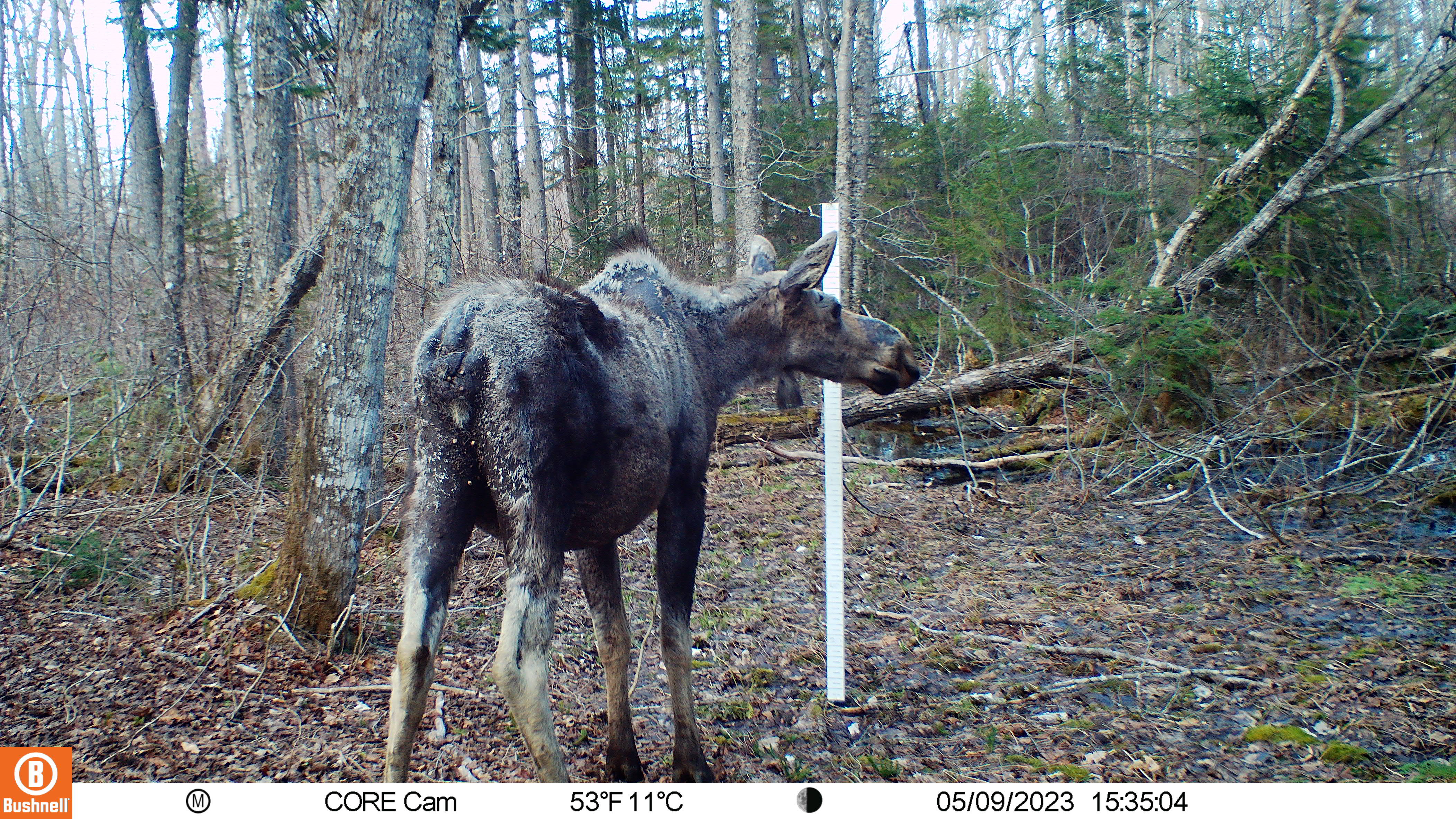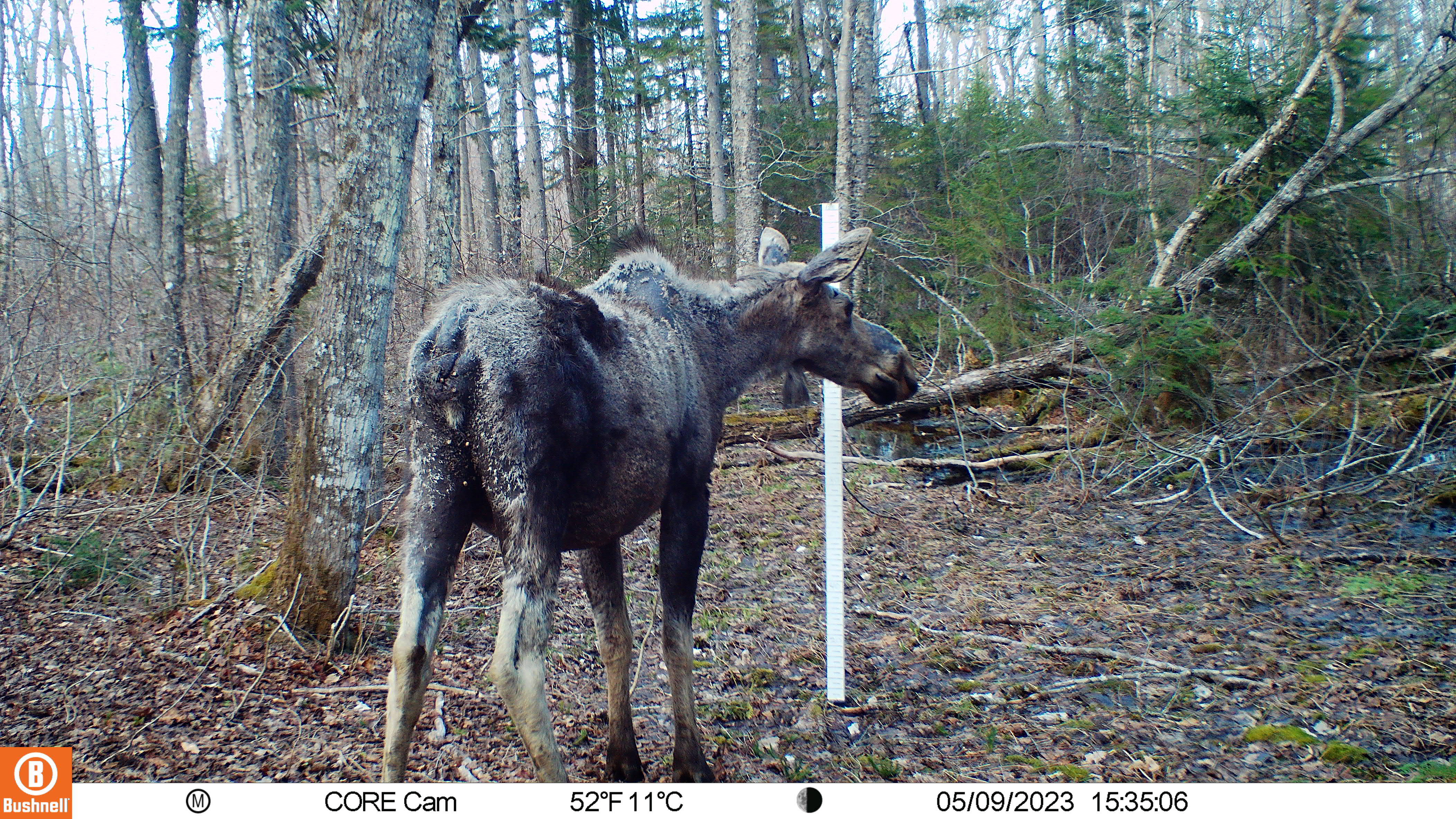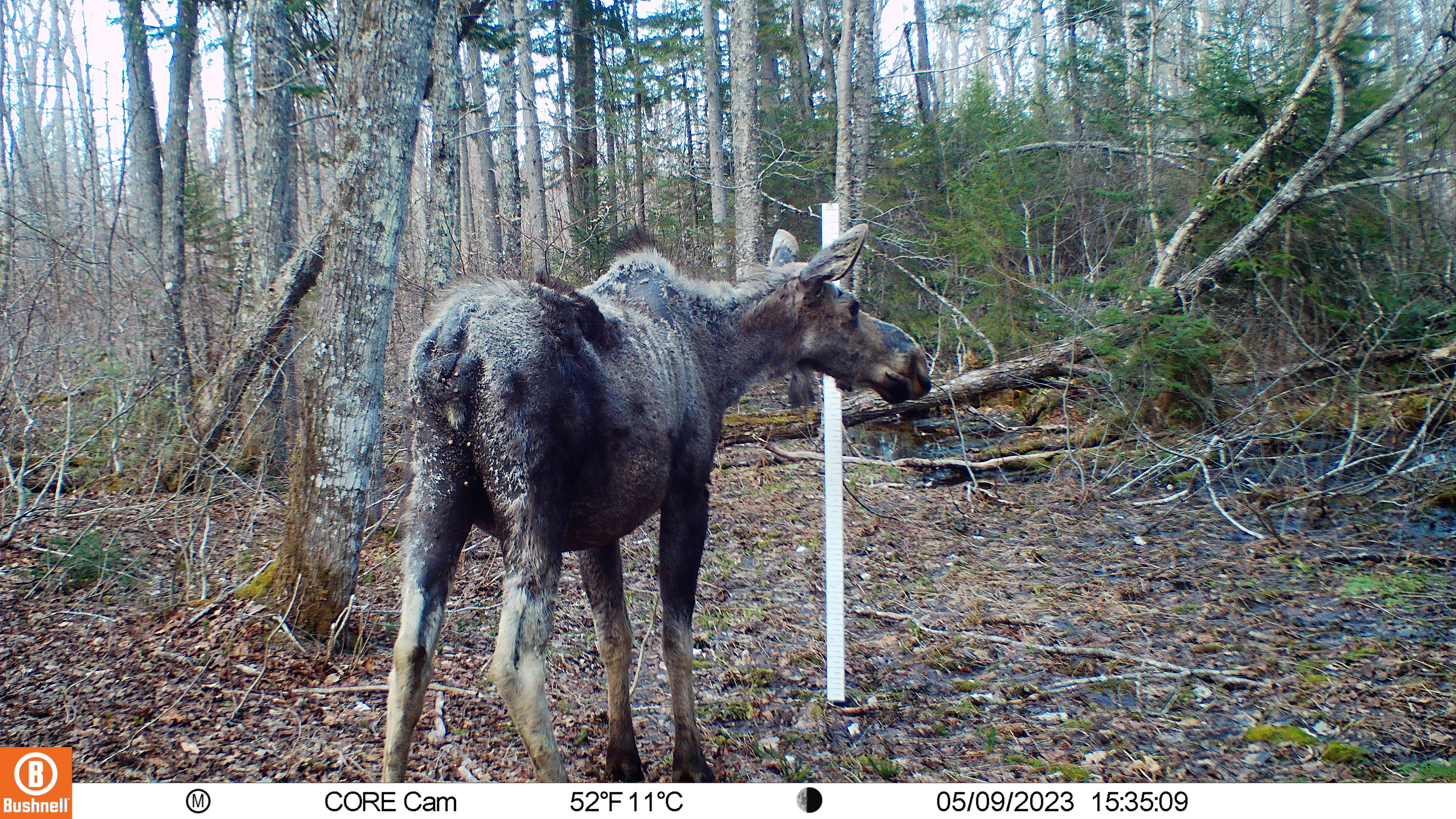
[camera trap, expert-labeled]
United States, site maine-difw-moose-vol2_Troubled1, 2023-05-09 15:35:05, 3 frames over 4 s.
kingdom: Animalia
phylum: Chordata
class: Mammalia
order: Artiodactyla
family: Cervidae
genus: Alces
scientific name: Alces alces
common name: moose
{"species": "moose (Alces alces)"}